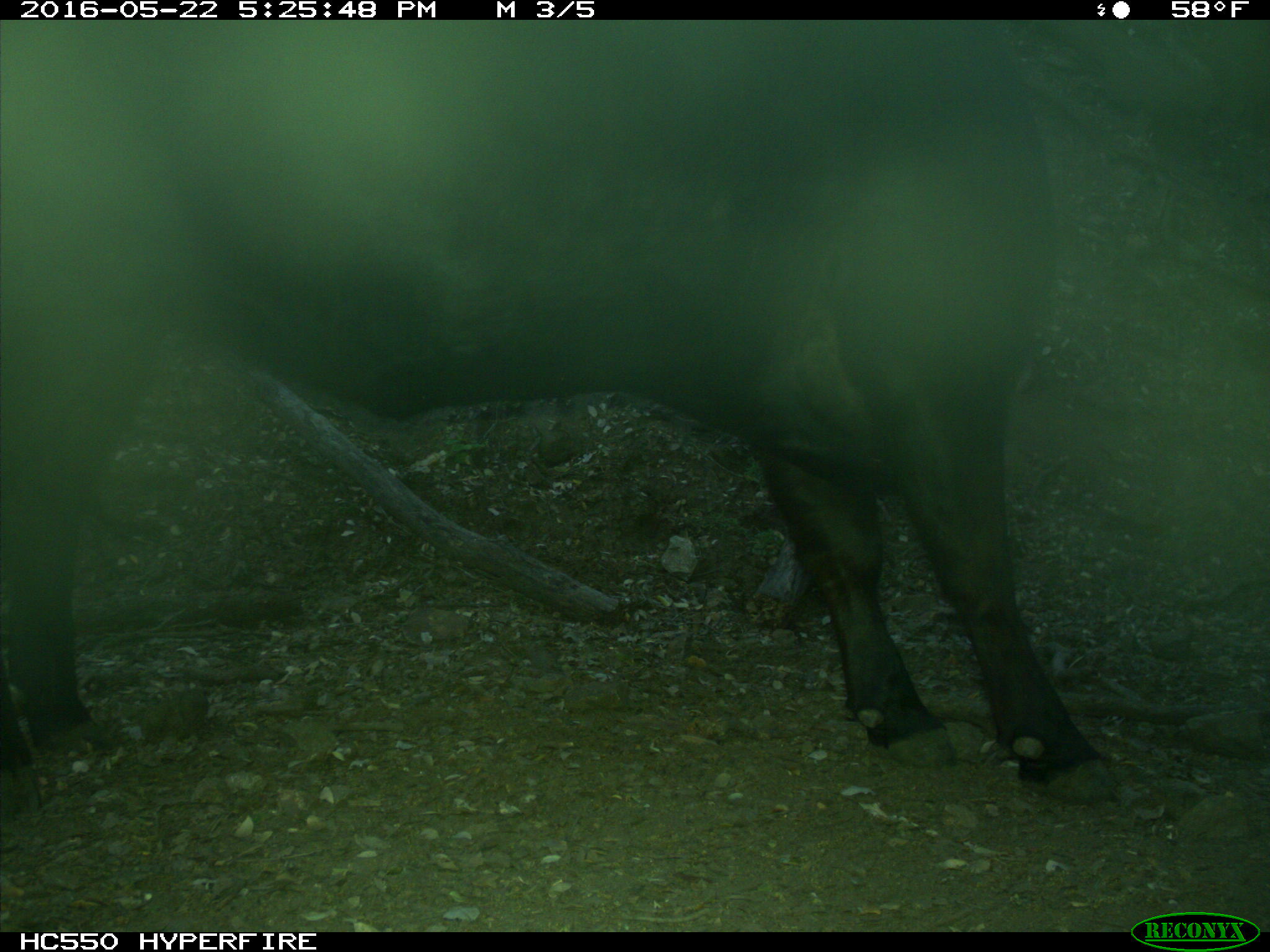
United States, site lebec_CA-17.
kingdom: Animalia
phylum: Chordata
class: Mammalia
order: Artiodactyla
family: Bovidae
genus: Bos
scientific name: Bos taurus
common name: domestic cow